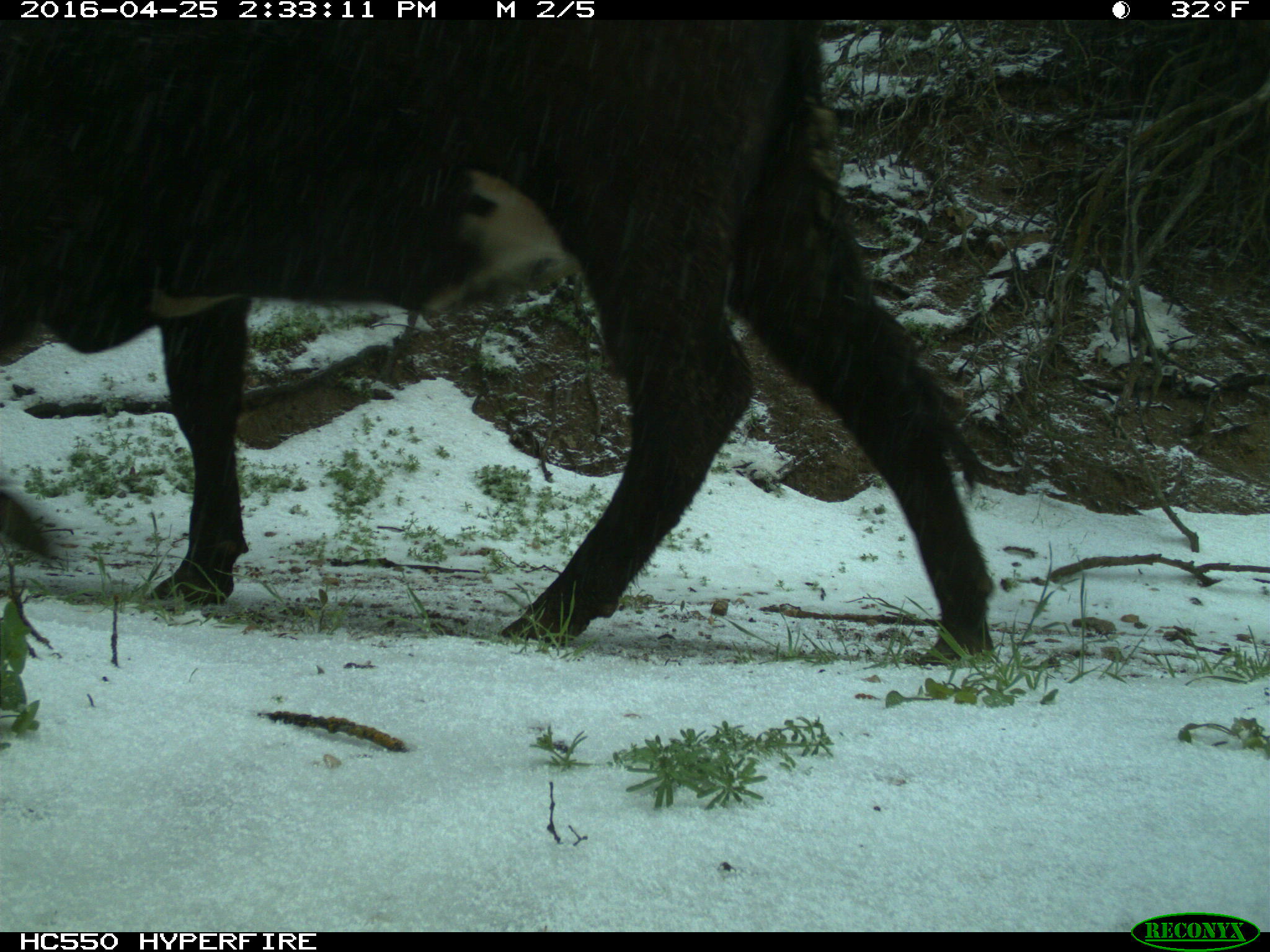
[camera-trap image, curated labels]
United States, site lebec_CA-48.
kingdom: Animalia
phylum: Chordata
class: Mammalia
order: Artiodactyla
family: Bovidae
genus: Bos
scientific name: Bos taurus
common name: domestic cow